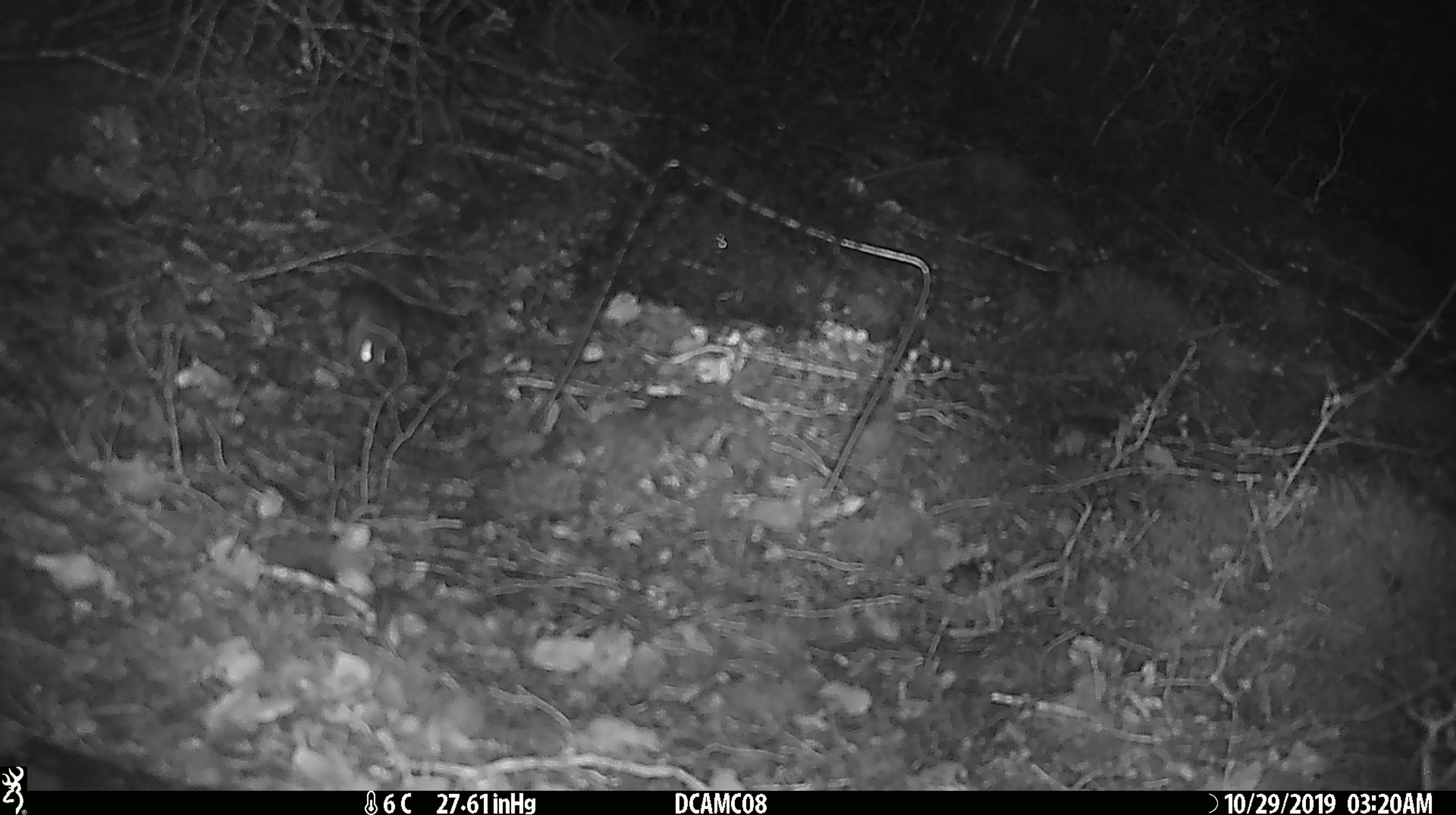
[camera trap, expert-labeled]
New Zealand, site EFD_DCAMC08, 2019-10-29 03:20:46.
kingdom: Animalia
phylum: Chordata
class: Mammalia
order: Rodentia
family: Muridae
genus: Mus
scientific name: Mus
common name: mouse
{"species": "mouse (Mus)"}